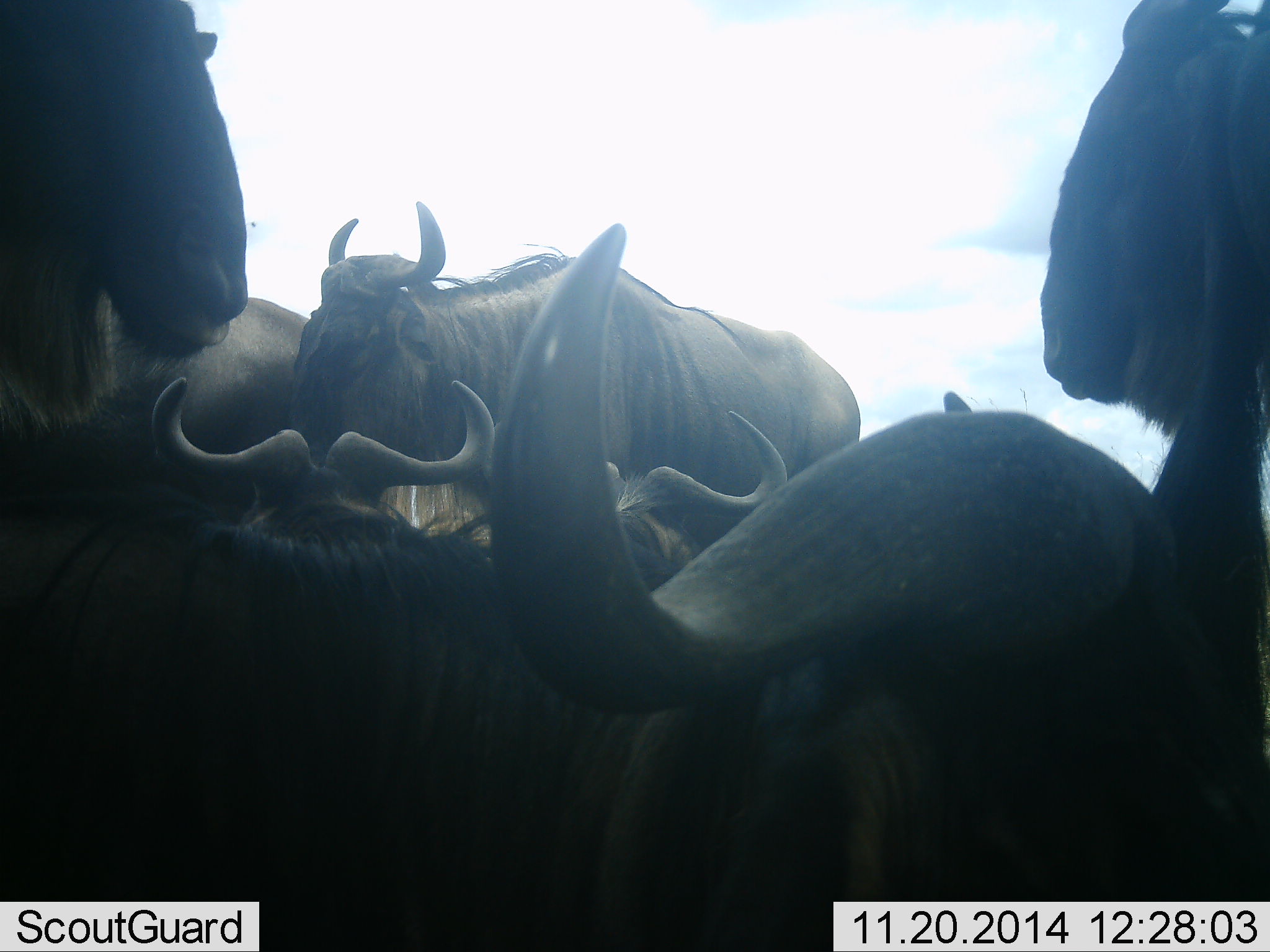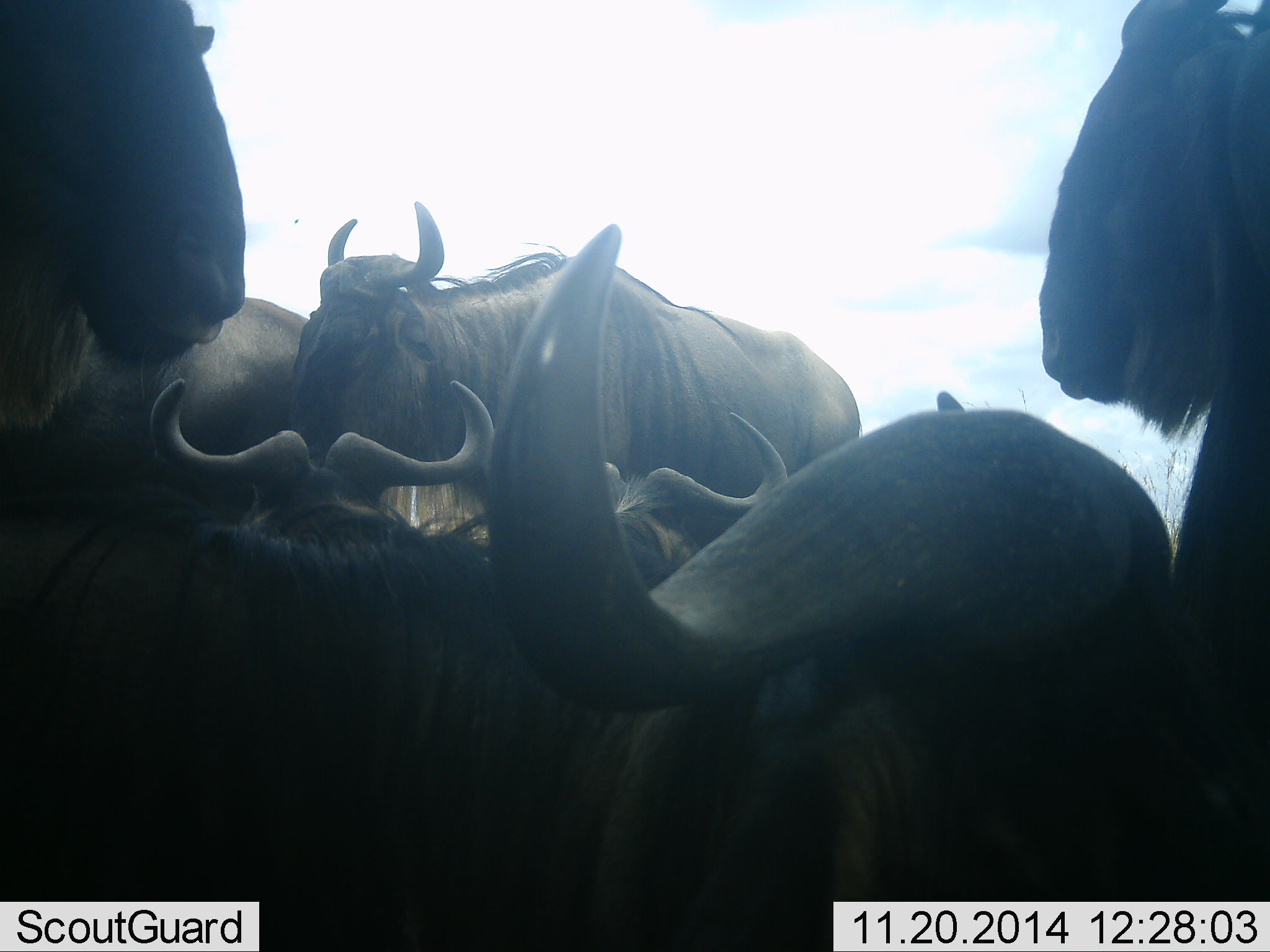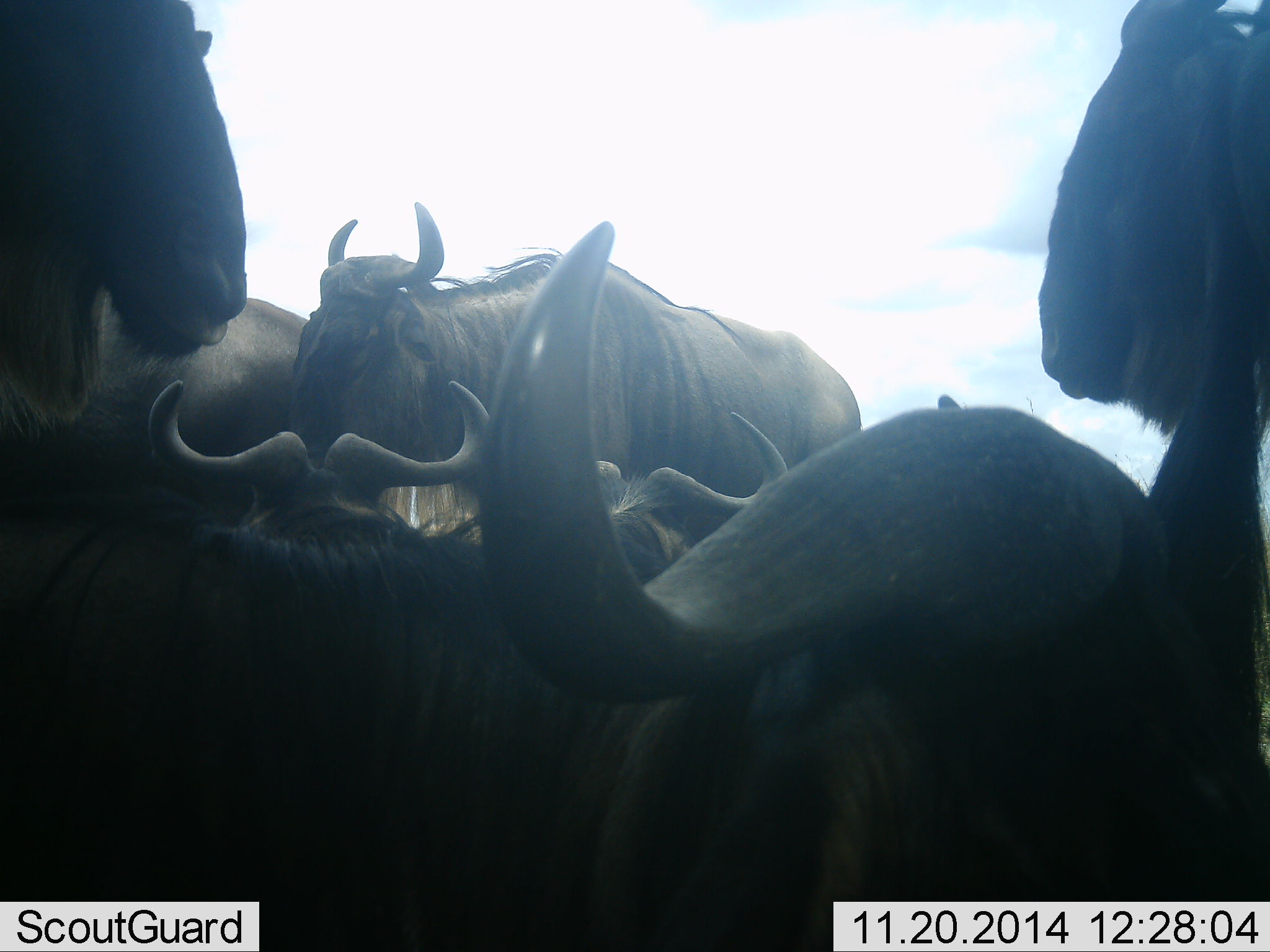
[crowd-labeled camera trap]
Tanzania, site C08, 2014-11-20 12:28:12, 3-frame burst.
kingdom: Animalia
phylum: Chordata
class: Mammalia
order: Artiodactyla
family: Bovidae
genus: Connochaetes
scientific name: Connochaetes taurinus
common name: blue wildebeest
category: wildebeest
Wildebeest (blue wildebeest) (Connochaetes taurinus), count 7. Behavior (volunteer vote fractions): standing 70%, resting 90%, moving 10%, interacting 10%. Young present (vote fraction): 0%. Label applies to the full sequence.